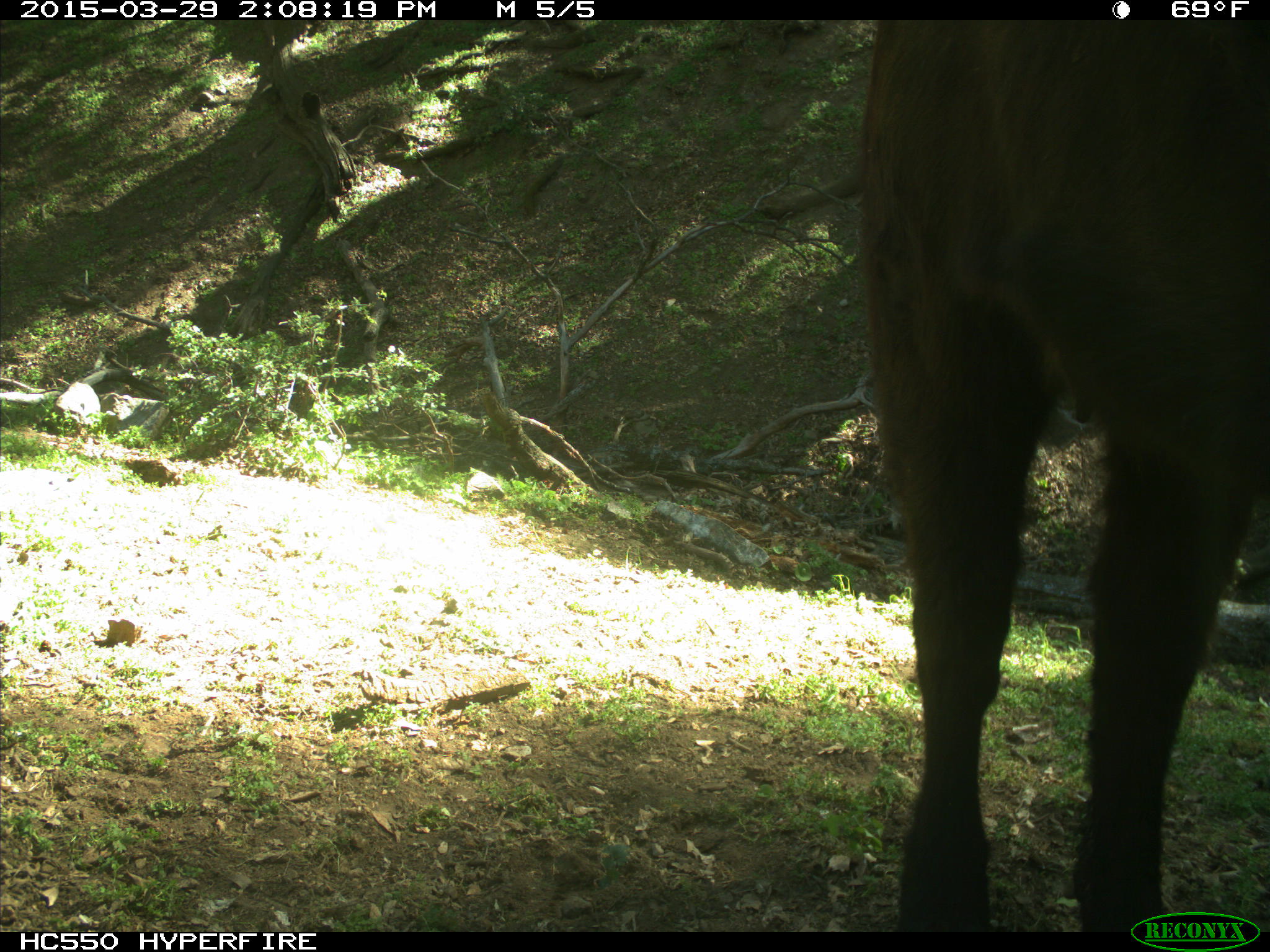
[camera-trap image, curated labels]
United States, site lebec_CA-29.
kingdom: Animalia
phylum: Chordata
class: Mammalia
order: Artiodactyla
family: Bovidae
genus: Bos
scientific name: Bos taurus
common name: domestic cow